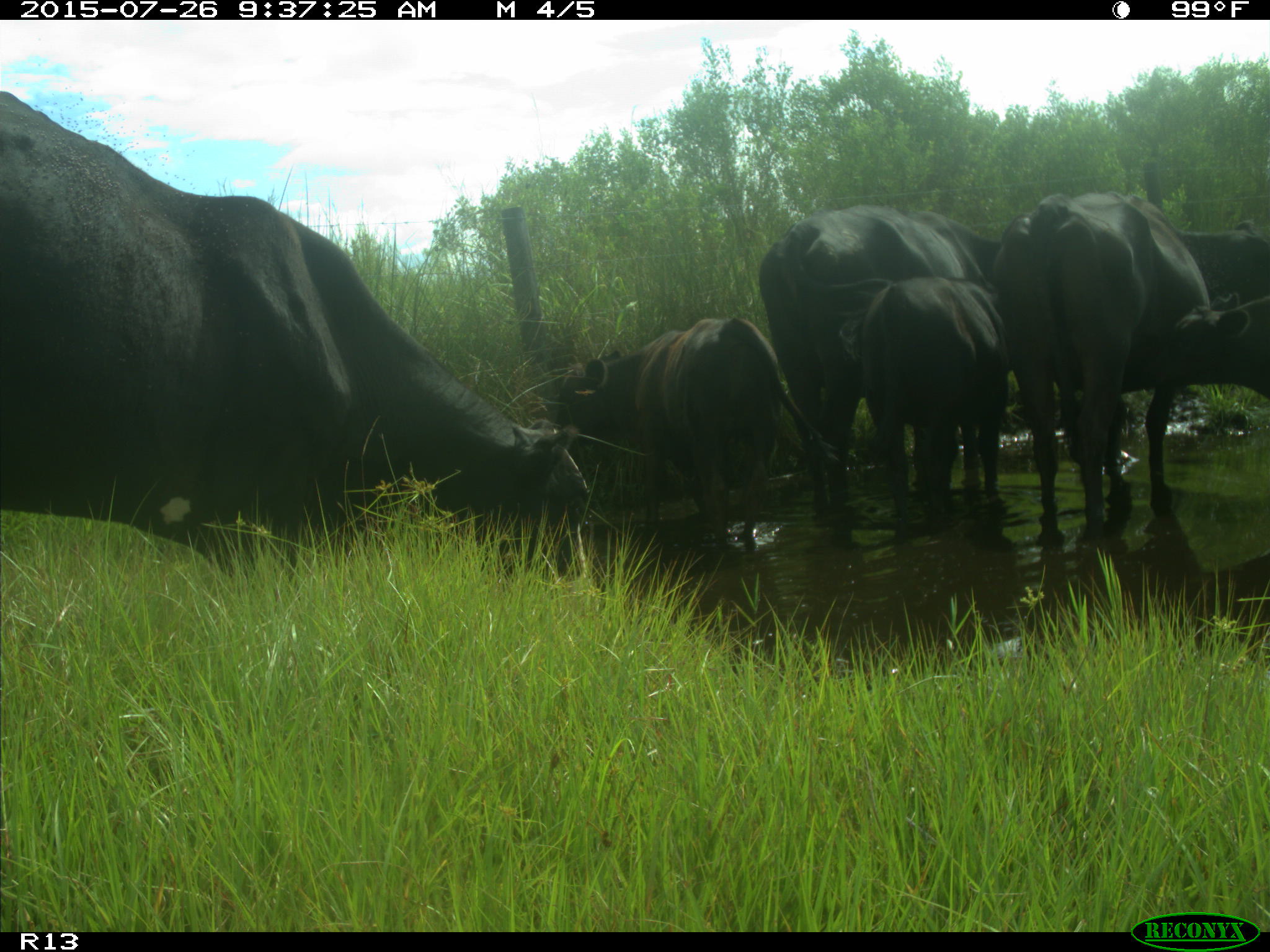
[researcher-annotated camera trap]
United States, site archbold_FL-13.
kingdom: Animalia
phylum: Chordata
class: Mammalia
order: Artiodactyla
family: Bovidae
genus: Bos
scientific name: Bos taurus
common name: domestic cow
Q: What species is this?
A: Bos taurus (domestic cow).